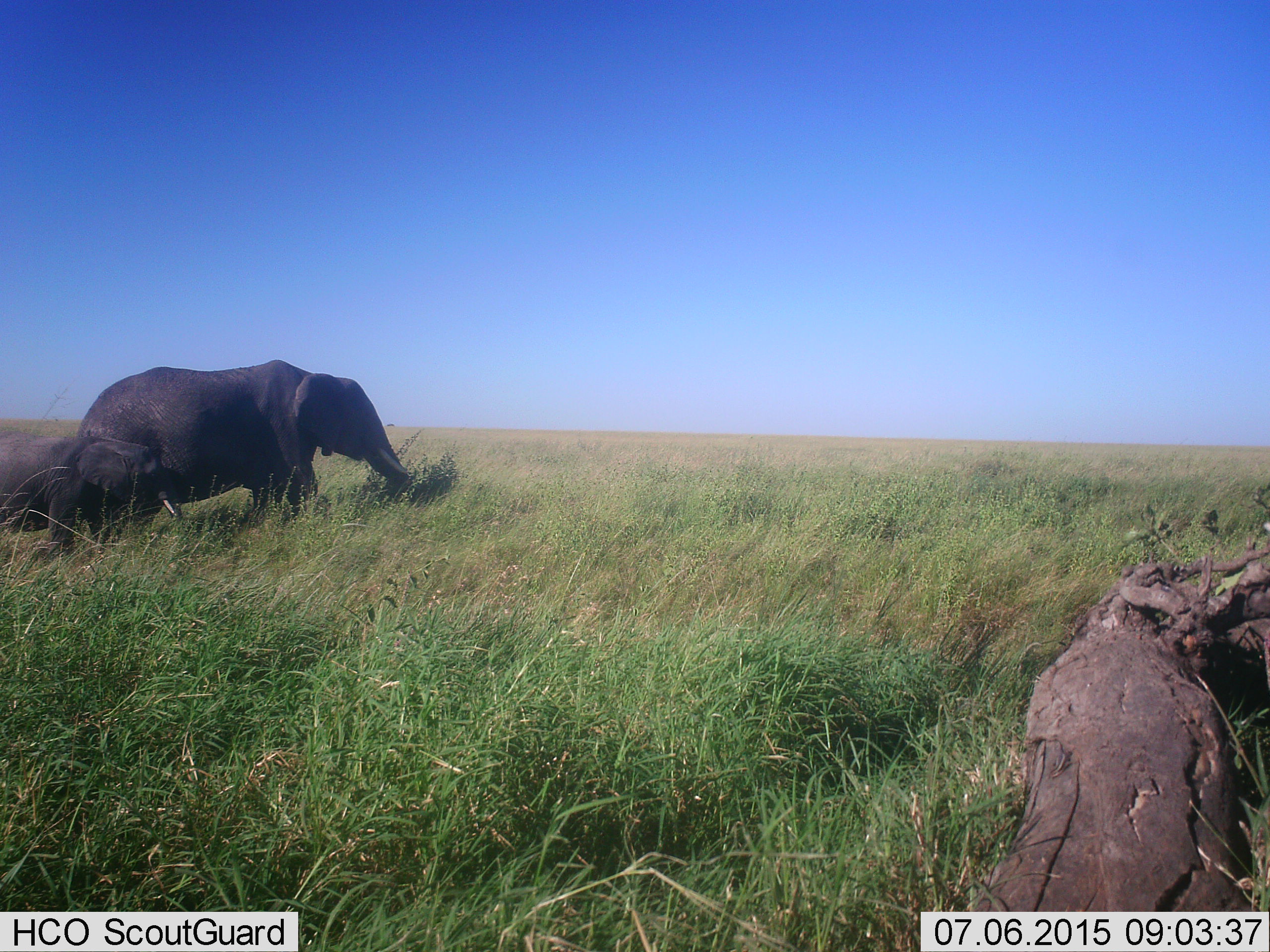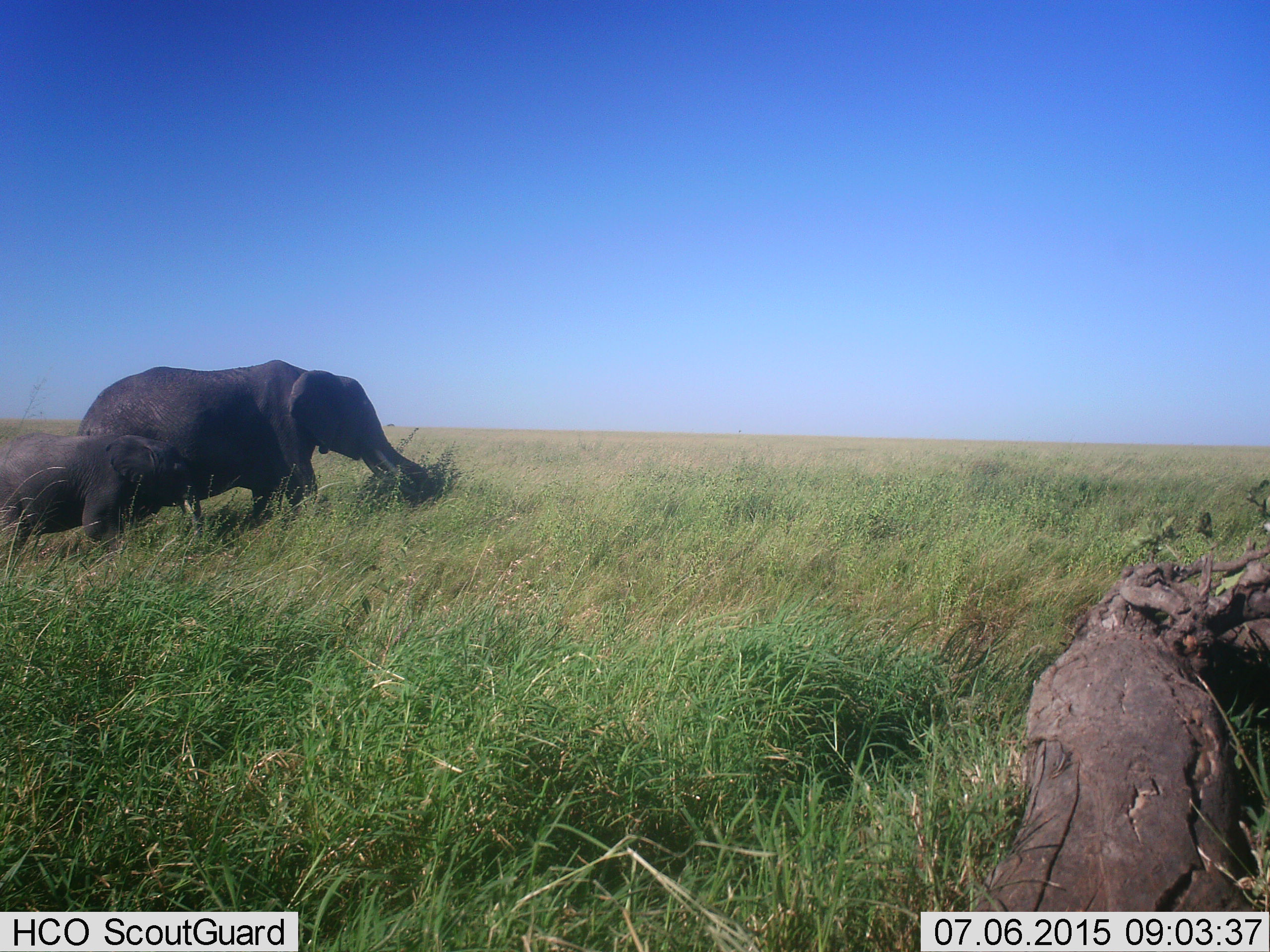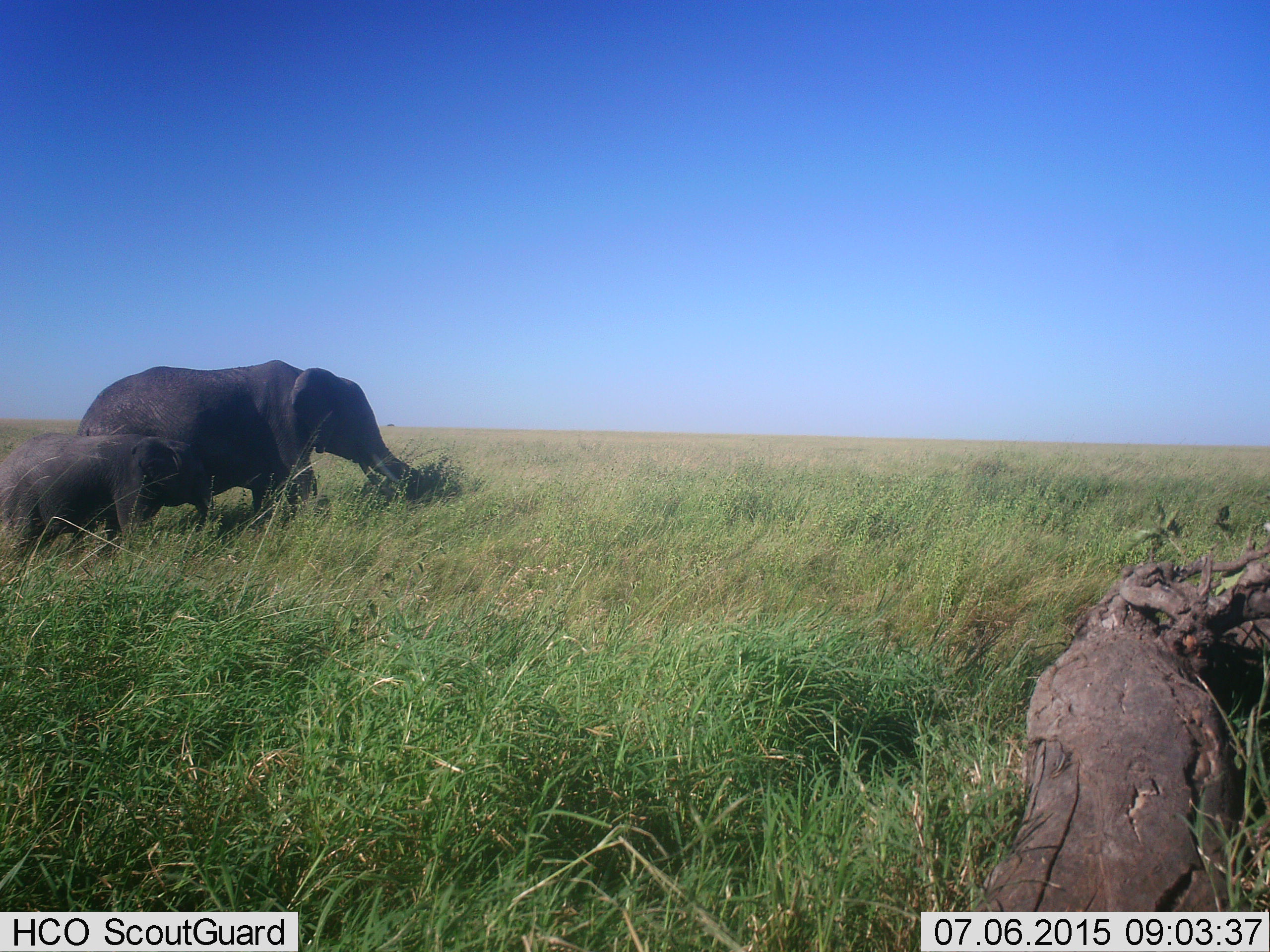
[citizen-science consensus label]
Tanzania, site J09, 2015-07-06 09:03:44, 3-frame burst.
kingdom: Animalia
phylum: Chordata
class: Mammalia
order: Proboscidea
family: Elephantidae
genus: Loxodonta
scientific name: Loxodonta africana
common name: african bush elephant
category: elephant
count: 2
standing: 30%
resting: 0%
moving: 40%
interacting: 0%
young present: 90%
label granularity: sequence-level